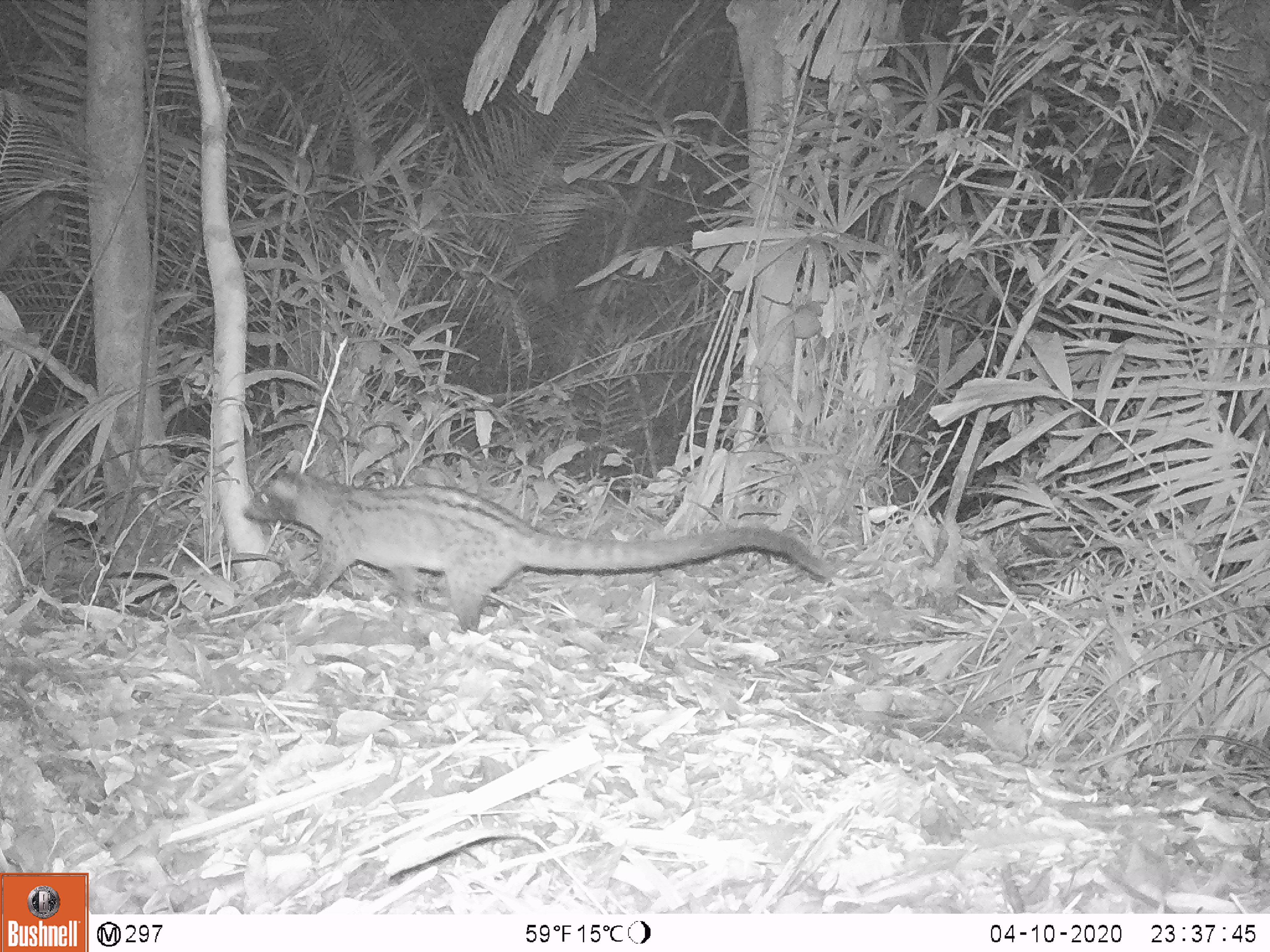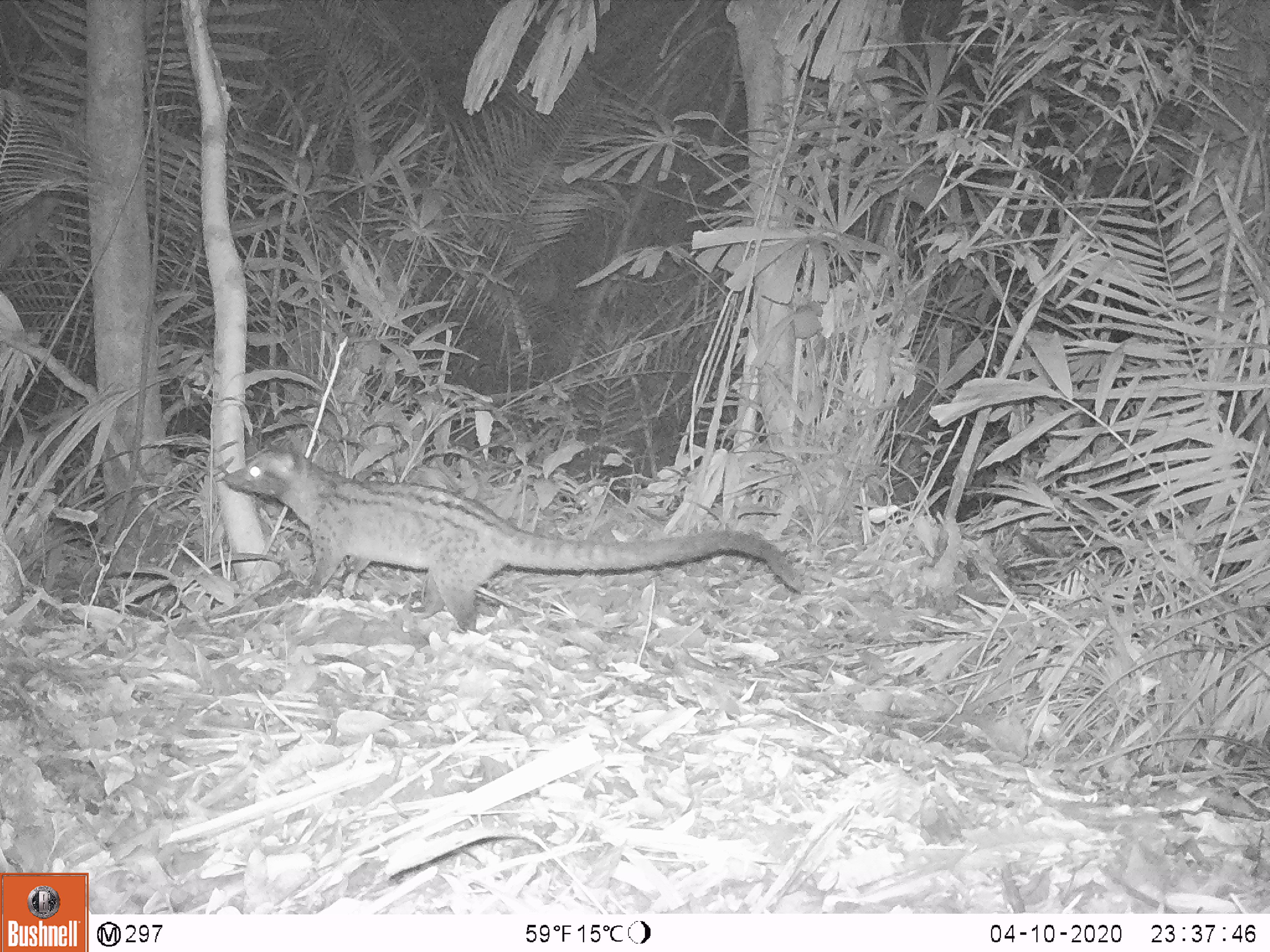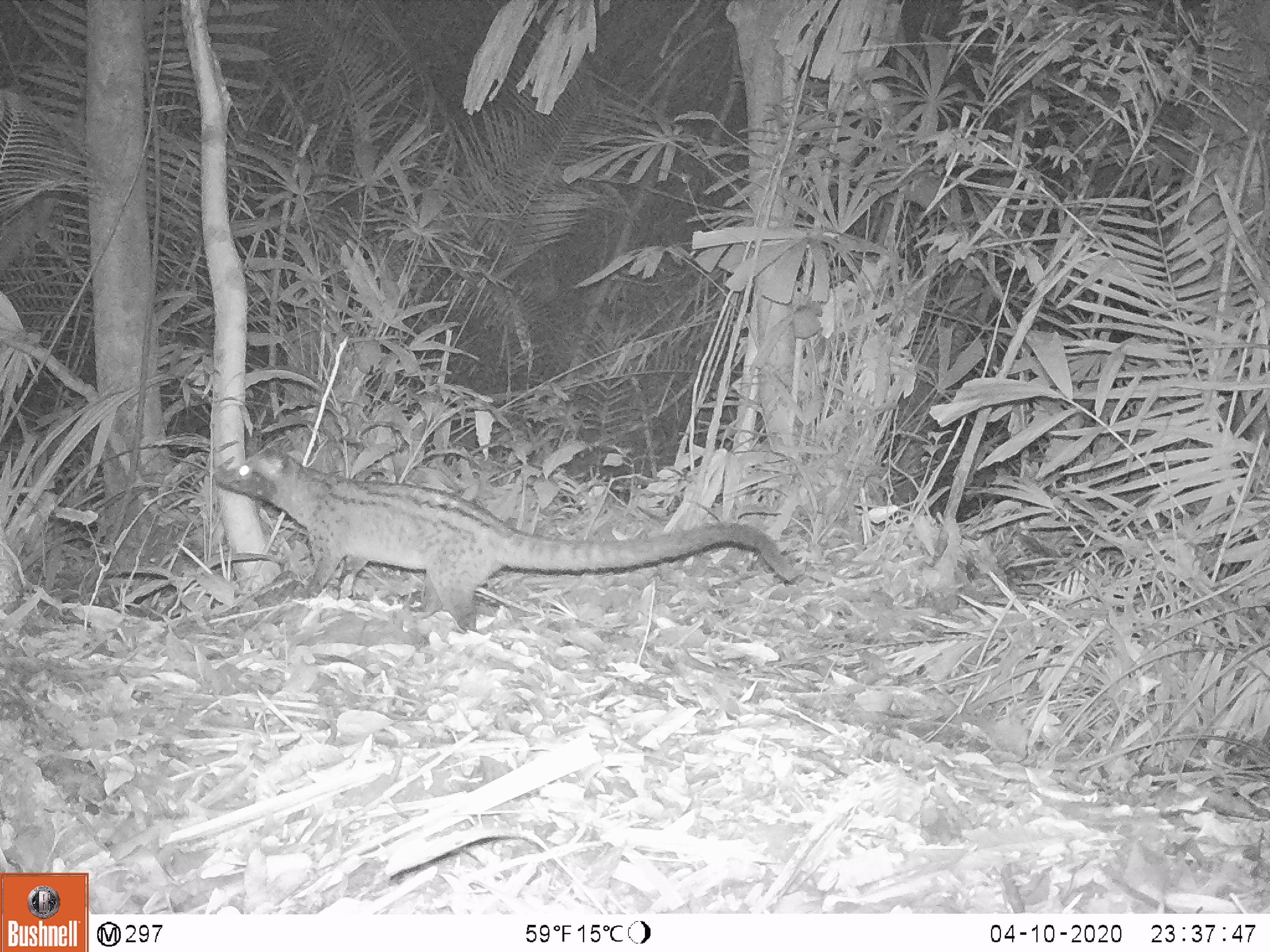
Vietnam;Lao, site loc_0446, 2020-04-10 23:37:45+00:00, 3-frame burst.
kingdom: Animalia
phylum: Chordata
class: Mammalia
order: Carnivora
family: Viverridae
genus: Paradoxurus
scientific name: Paradoxurus hermaphroditus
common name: common palm civet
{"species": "common palm civet (Paradoxurus hermaphroditus)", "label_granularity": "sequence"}